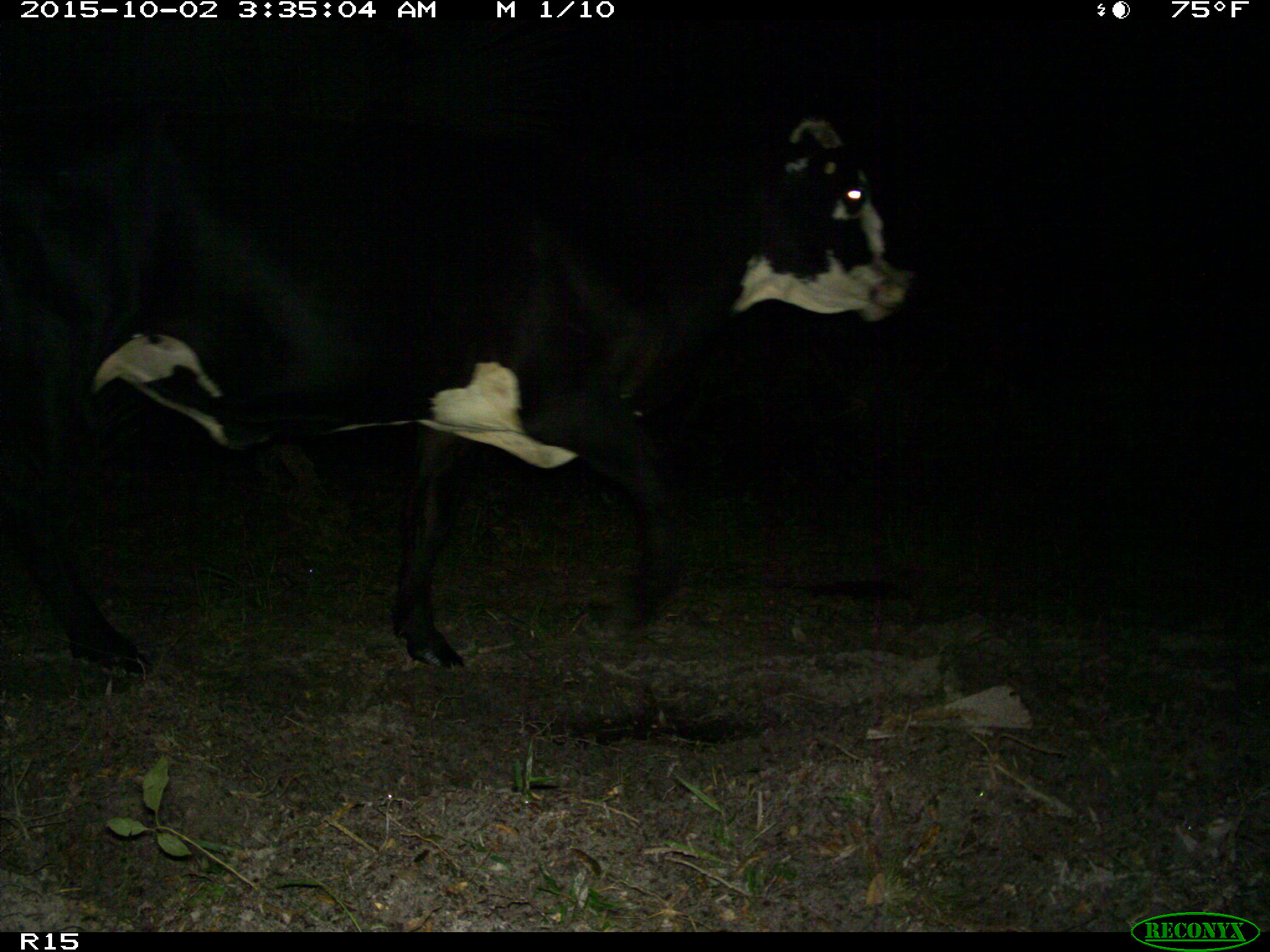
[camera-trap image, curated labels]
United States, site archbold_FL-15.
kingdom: Animalia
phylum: Chordata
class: Mammalia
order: Artiodactyla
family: Bovidae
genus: Bos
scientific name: Bos taurus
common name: domestic cow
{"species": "Bos taurus (domestic cow)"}